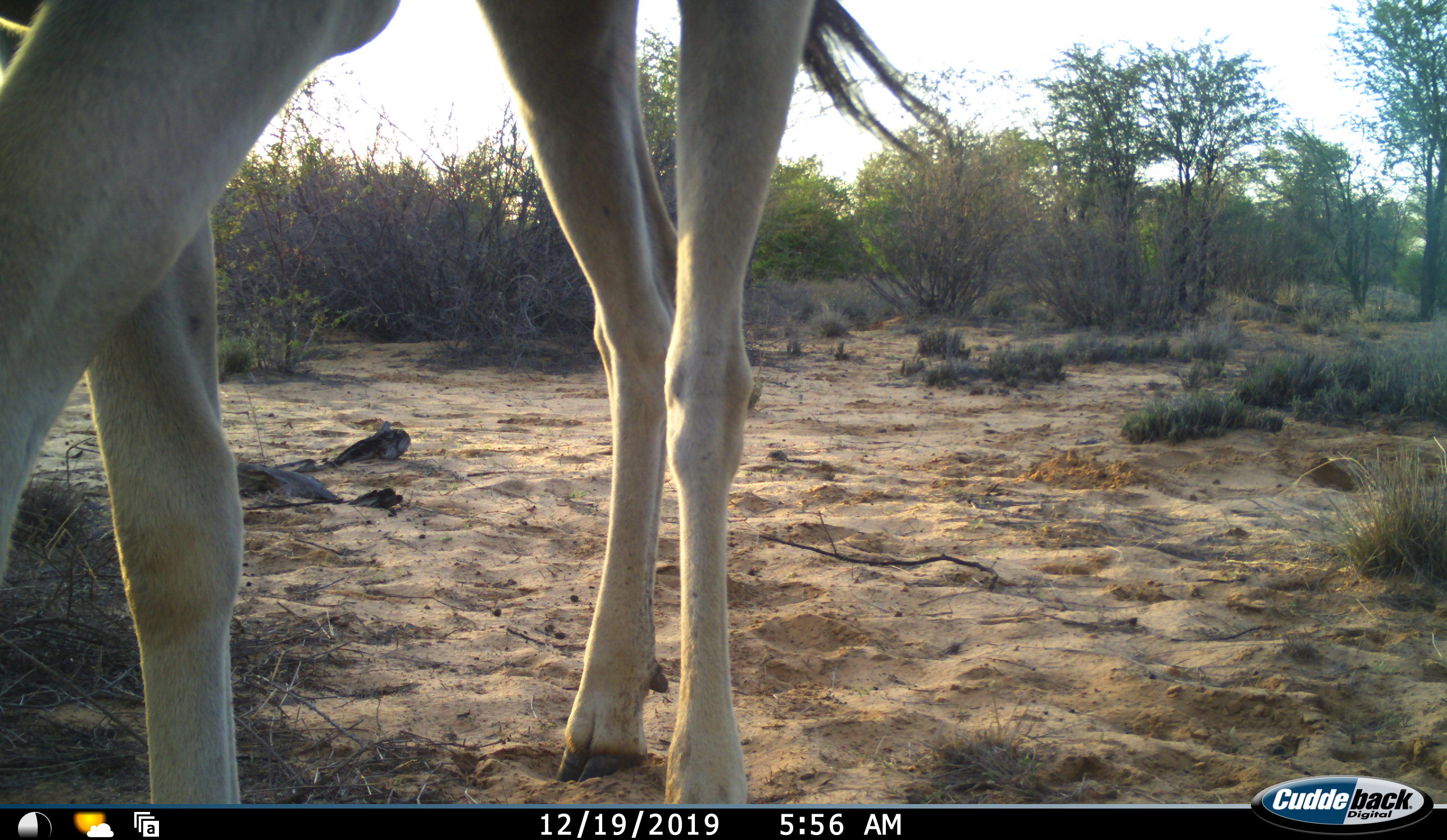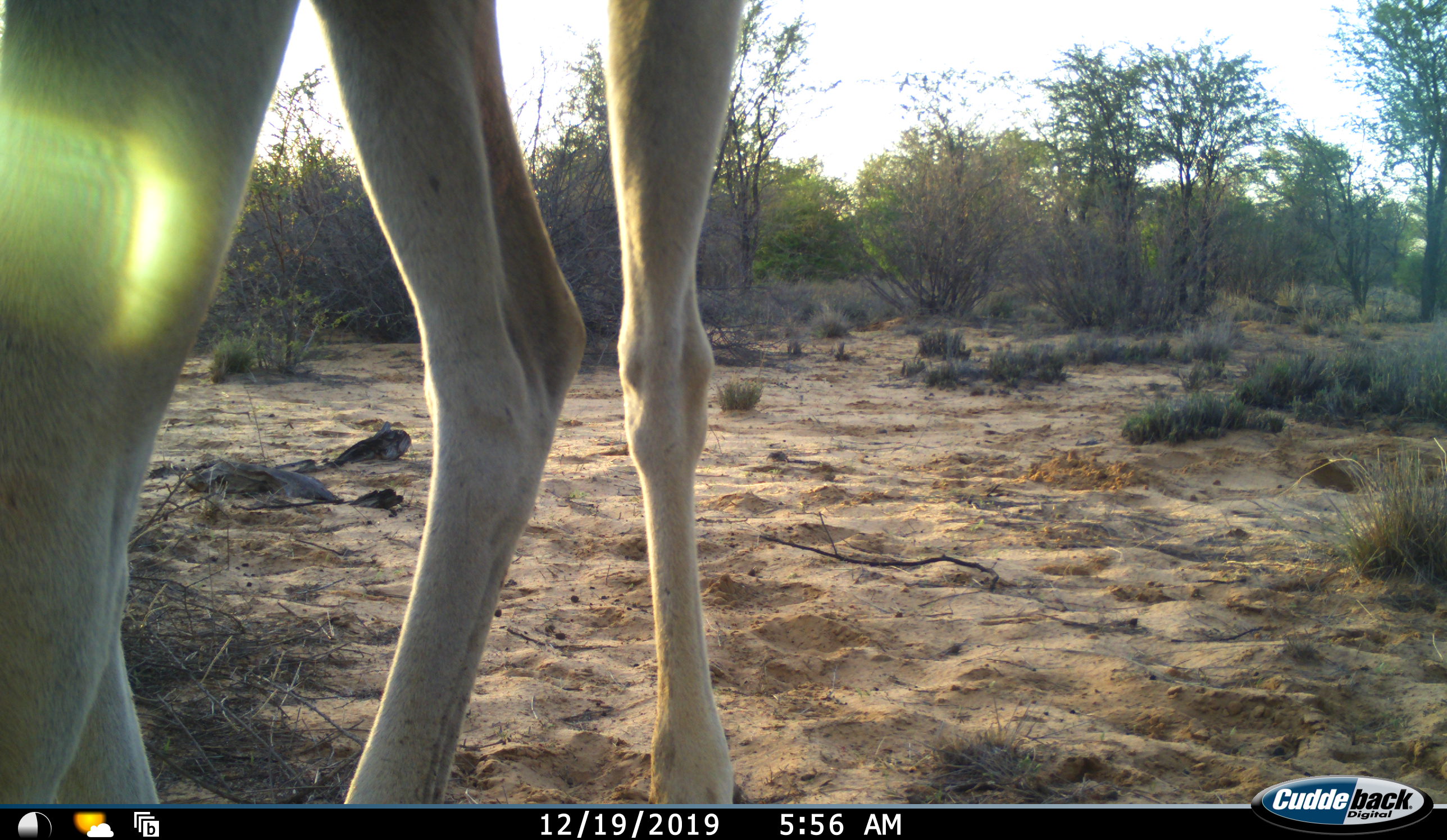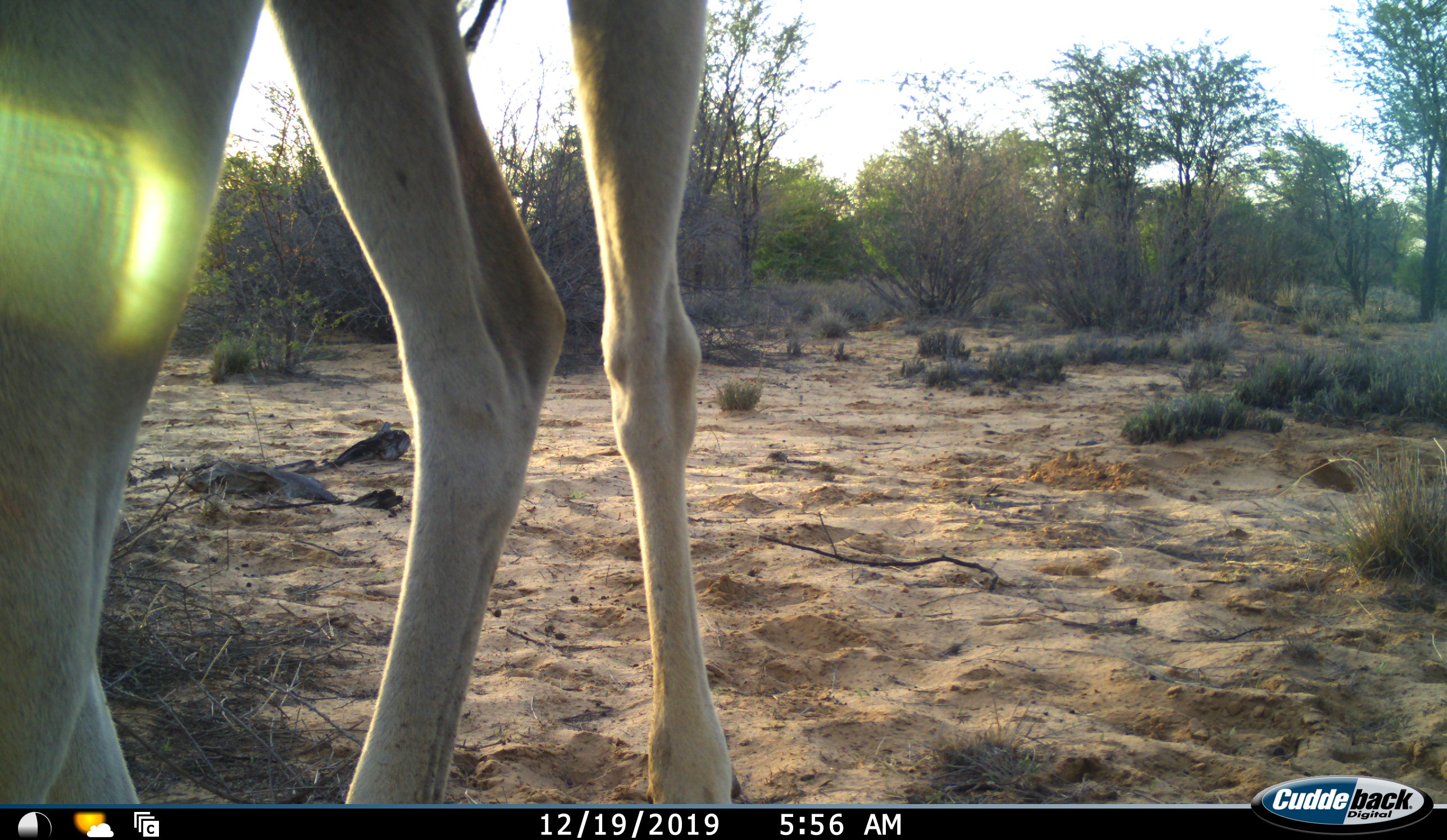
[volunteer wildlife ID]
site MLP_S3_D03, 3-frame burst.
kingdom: Animalia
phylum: Chordata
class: Mammalia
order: Artiodactyla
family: Bovidae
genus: Tragelaphus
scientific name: Tragelaphus oryx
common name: eland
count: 1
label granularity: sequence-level